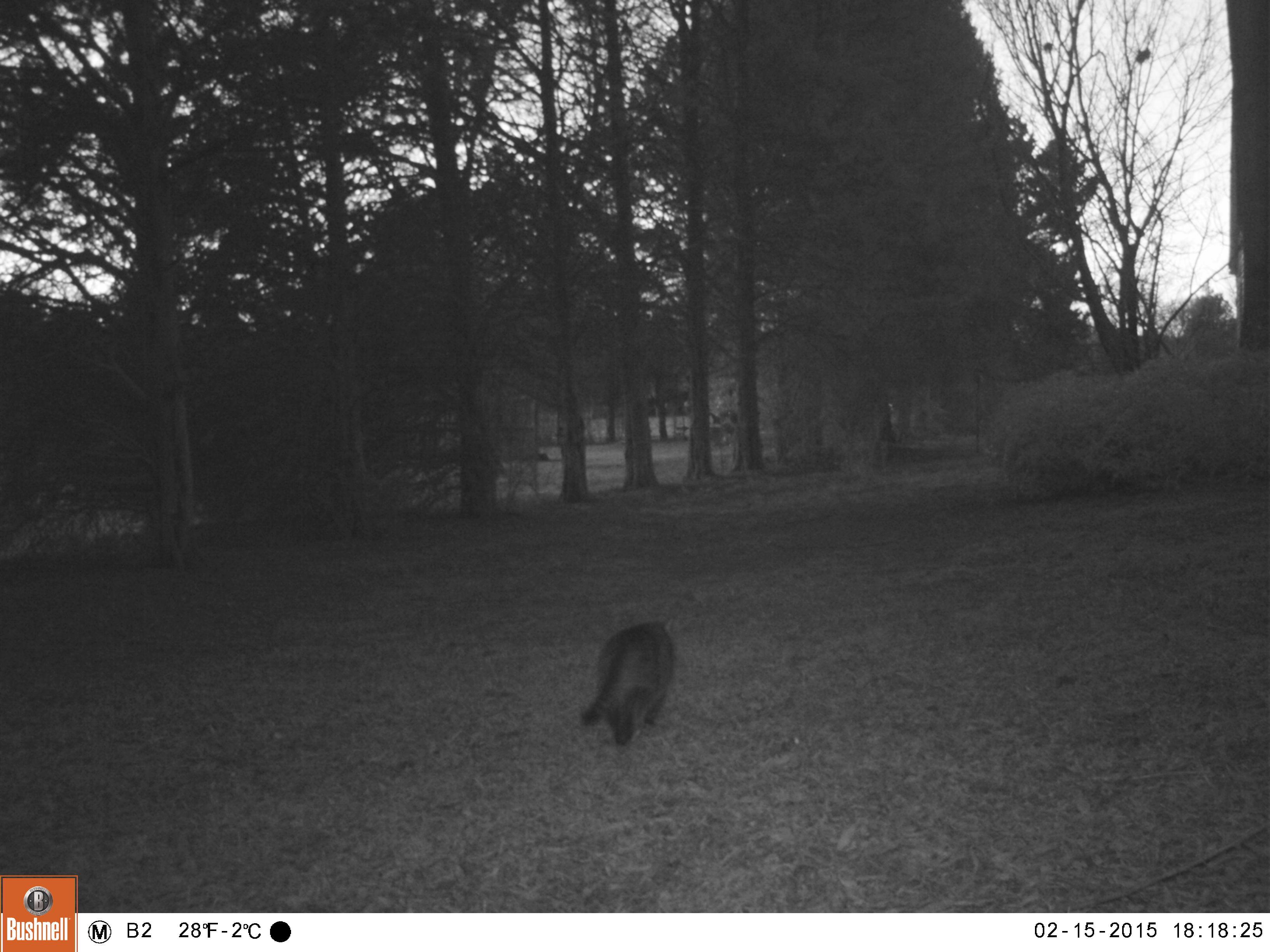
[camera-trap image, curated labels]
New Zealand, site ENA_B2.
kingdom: Animalia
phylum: Chordata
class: Mammalia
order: Carnivora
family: Felidae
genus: Felis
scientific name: Felis catus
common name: domestic cat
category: cat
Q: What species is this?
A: Cat (domestic cat) (Felis catus).